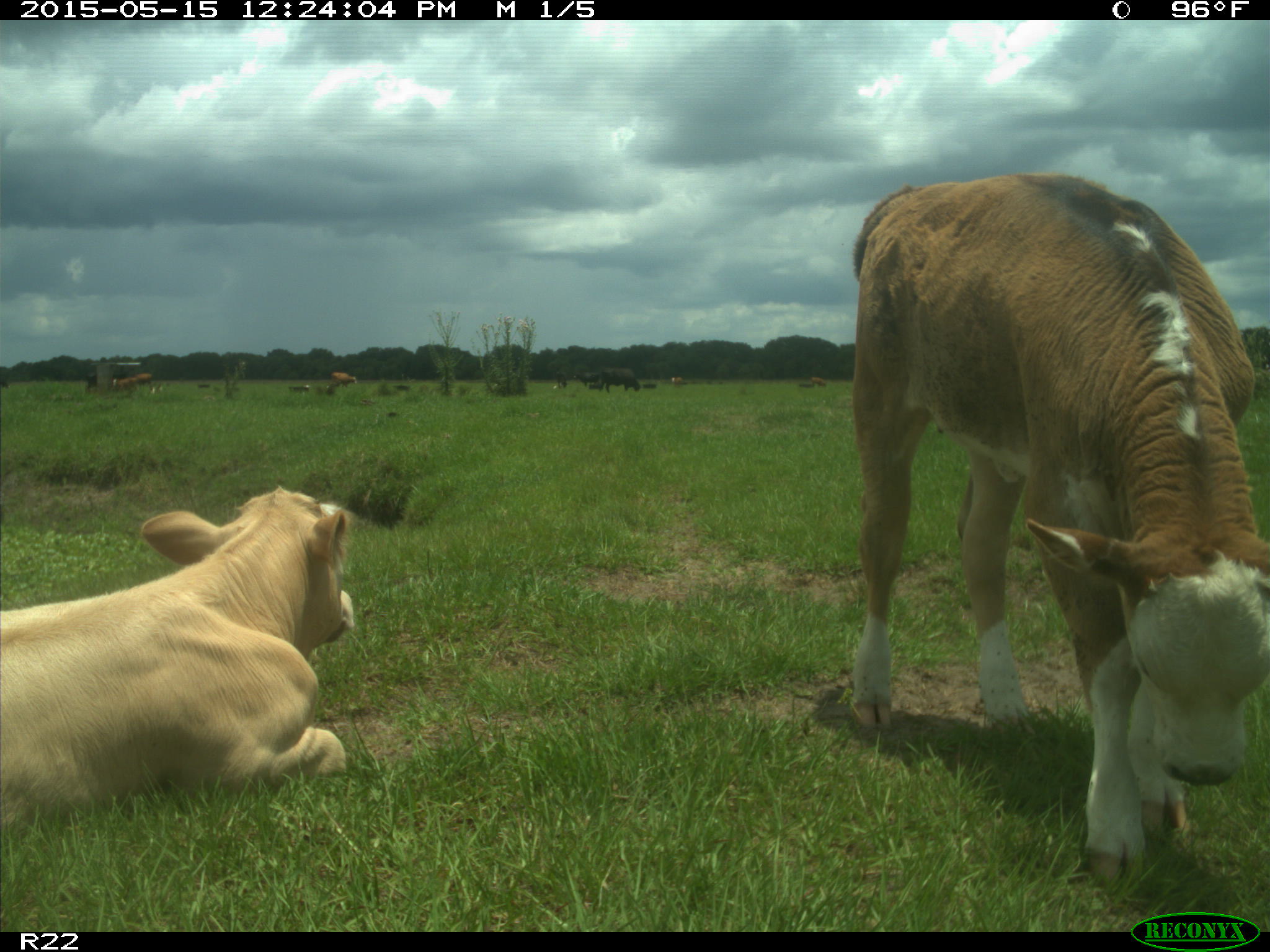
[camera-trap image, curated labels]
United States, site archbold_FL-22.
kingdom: Animalia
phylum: Chordata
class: Mammalia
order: Artiodactyla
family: Bovidae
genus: Bos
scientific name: Bos taurus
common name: domestic cow